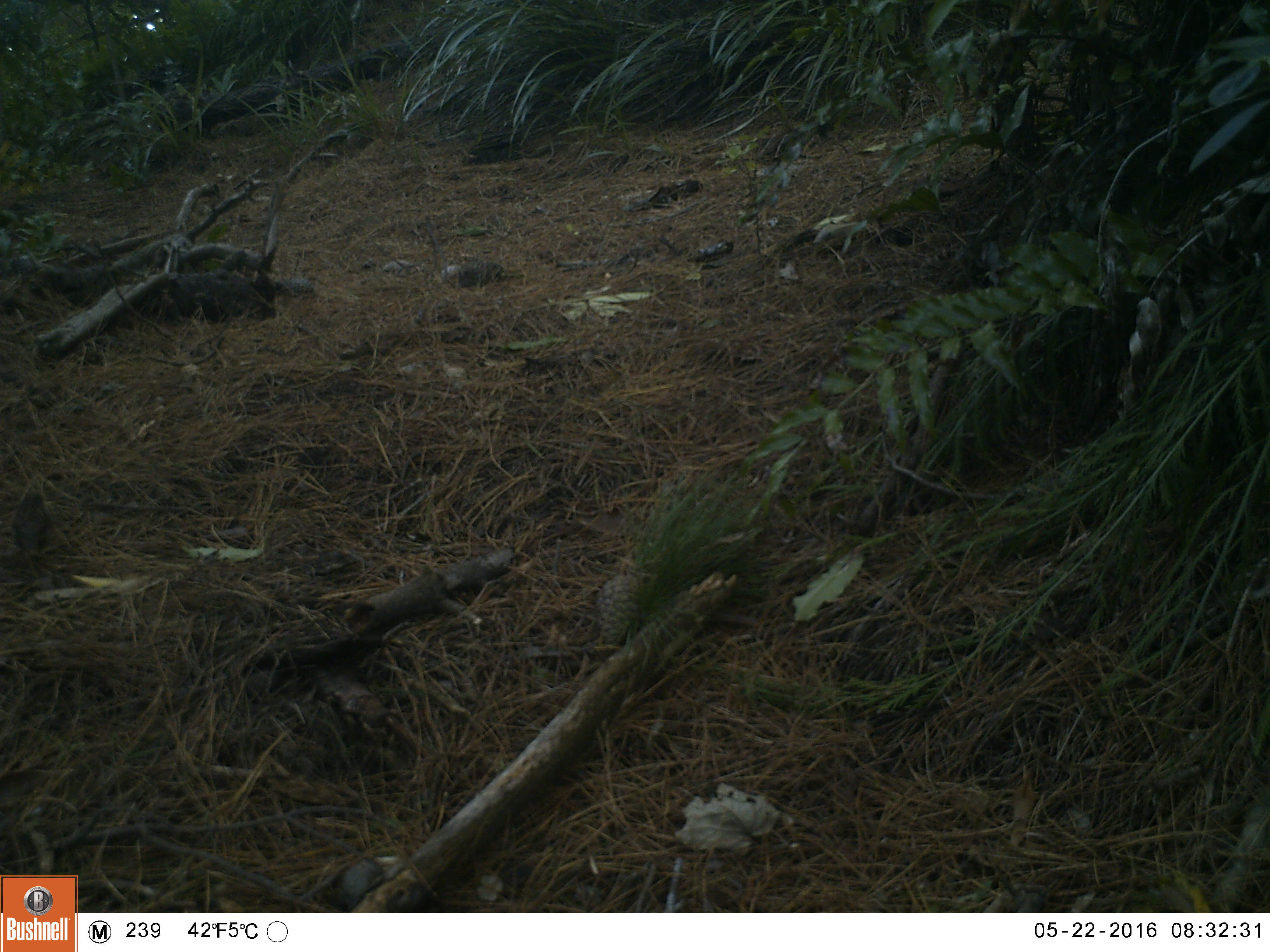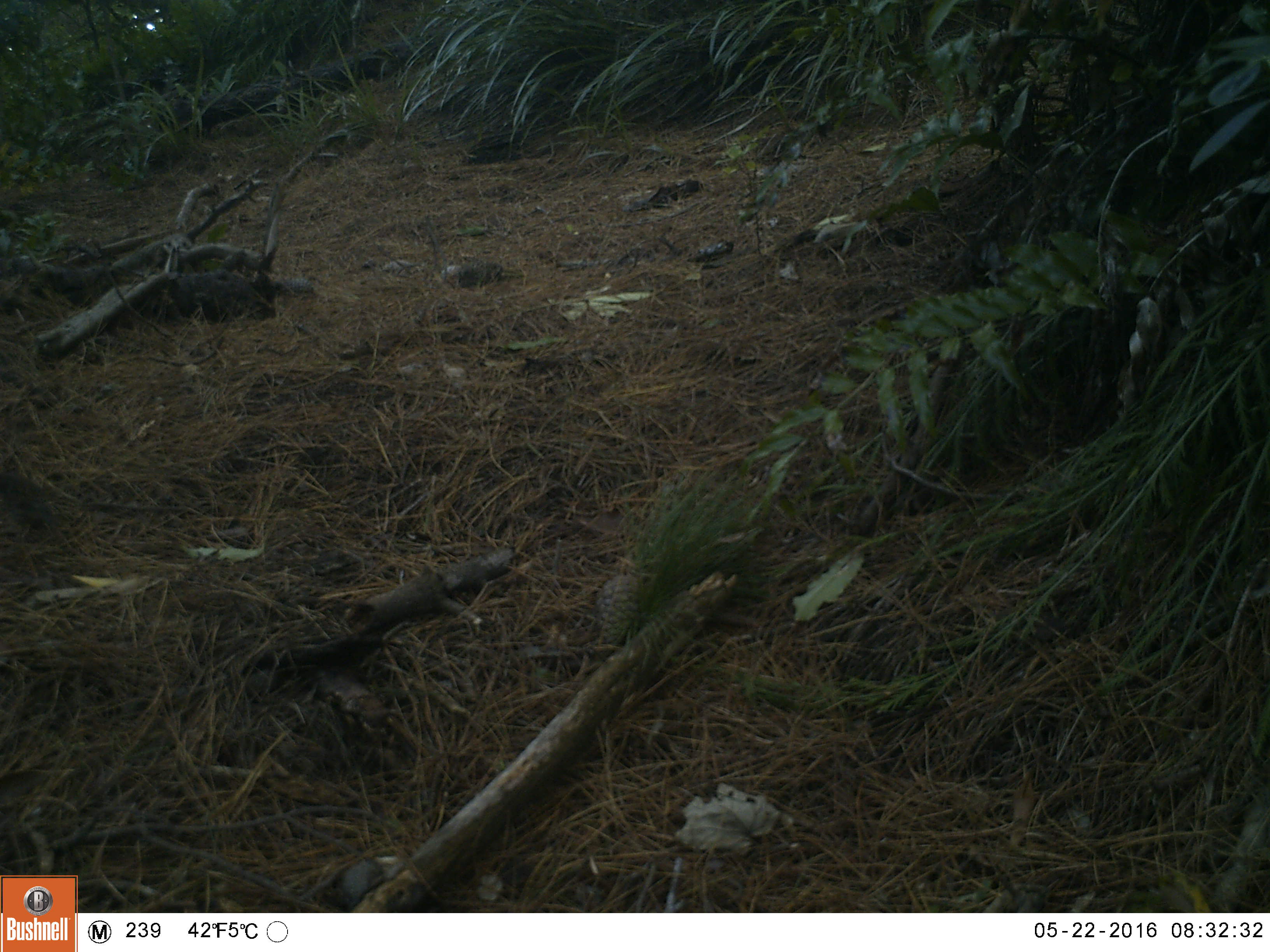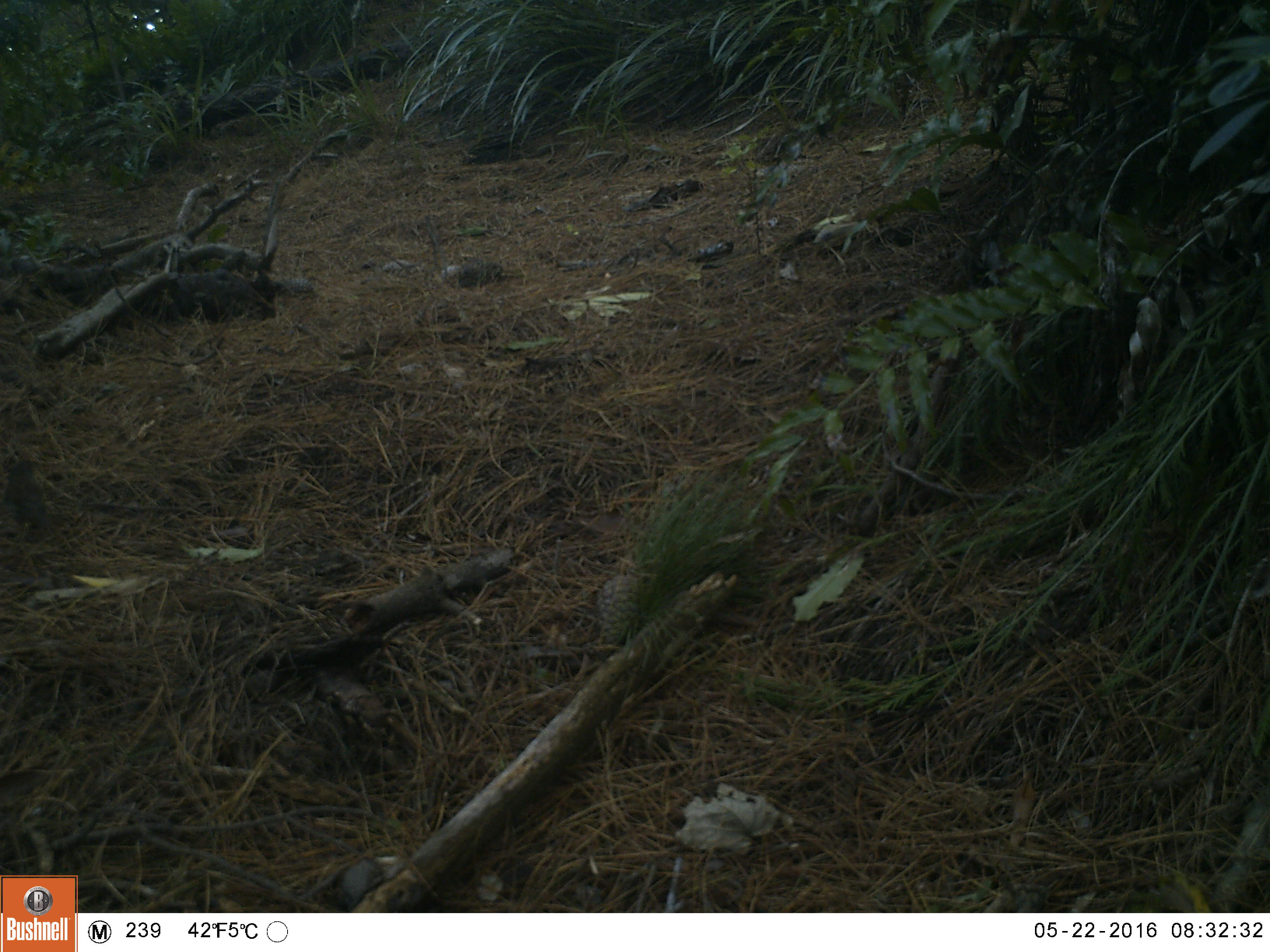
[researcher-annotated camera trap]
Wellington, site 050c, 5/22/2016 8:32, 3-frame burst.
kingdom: Animalia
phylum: Chordata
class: Aves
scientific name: Aves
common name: bird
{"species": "bird (Aves)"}